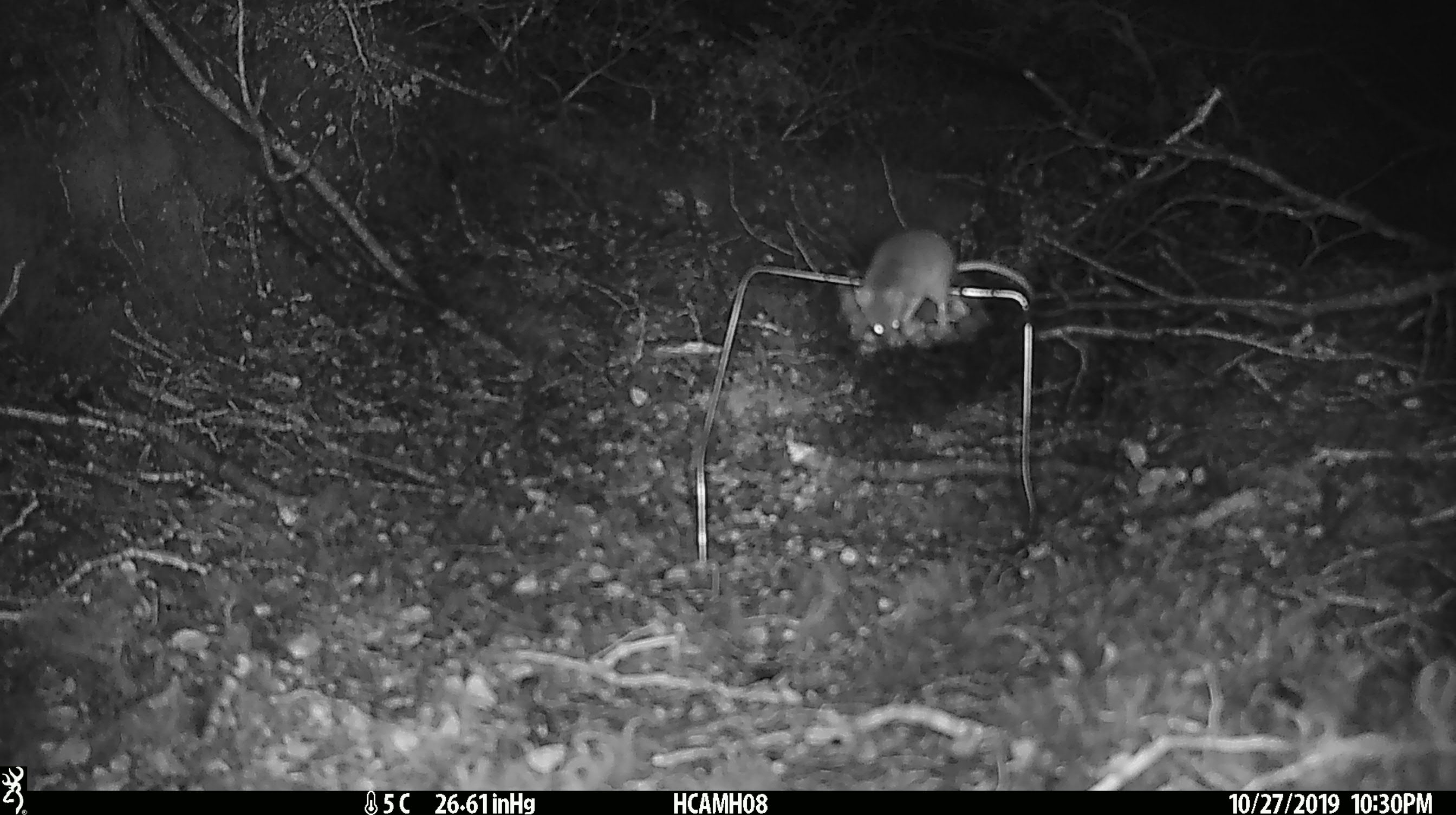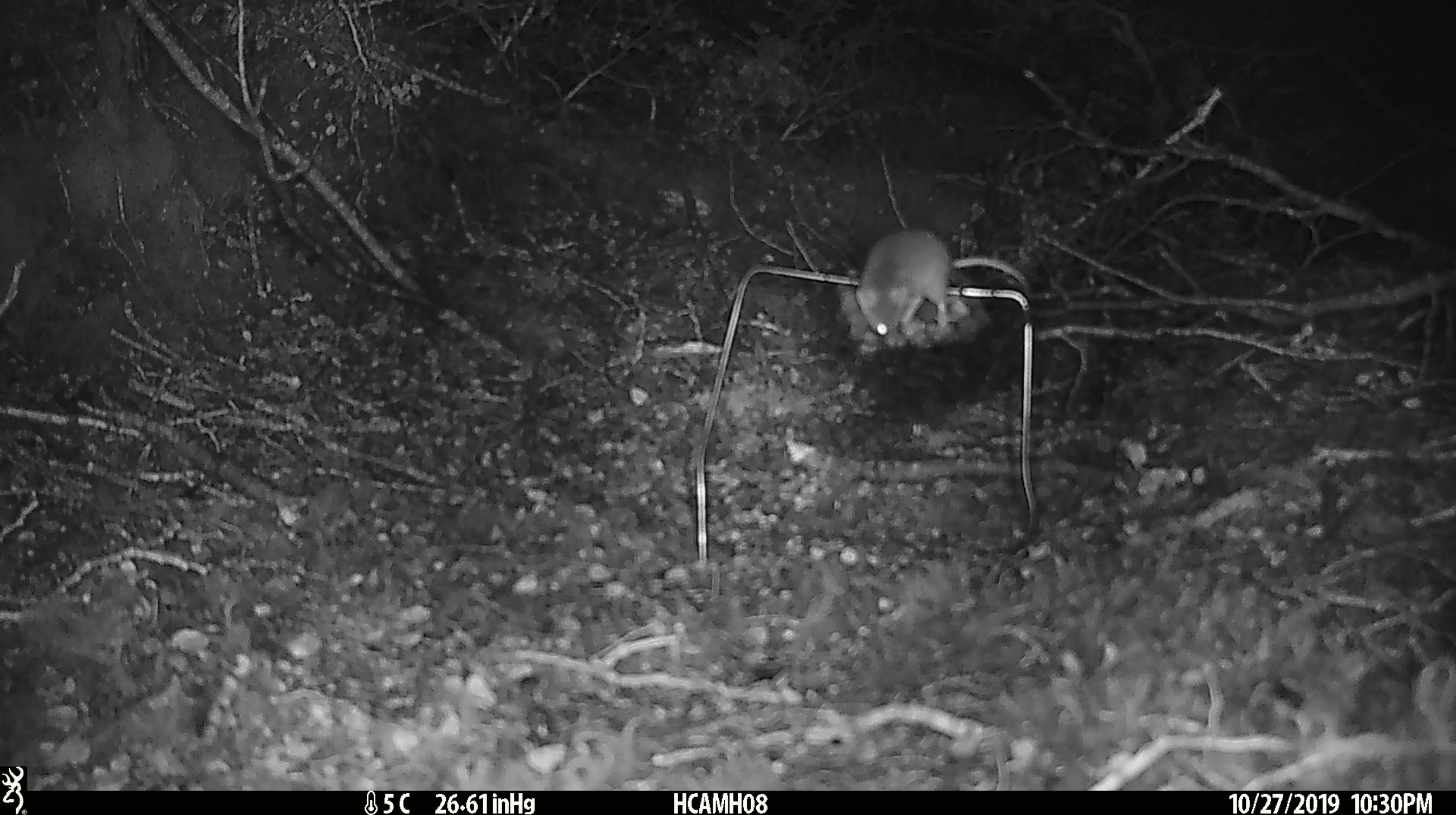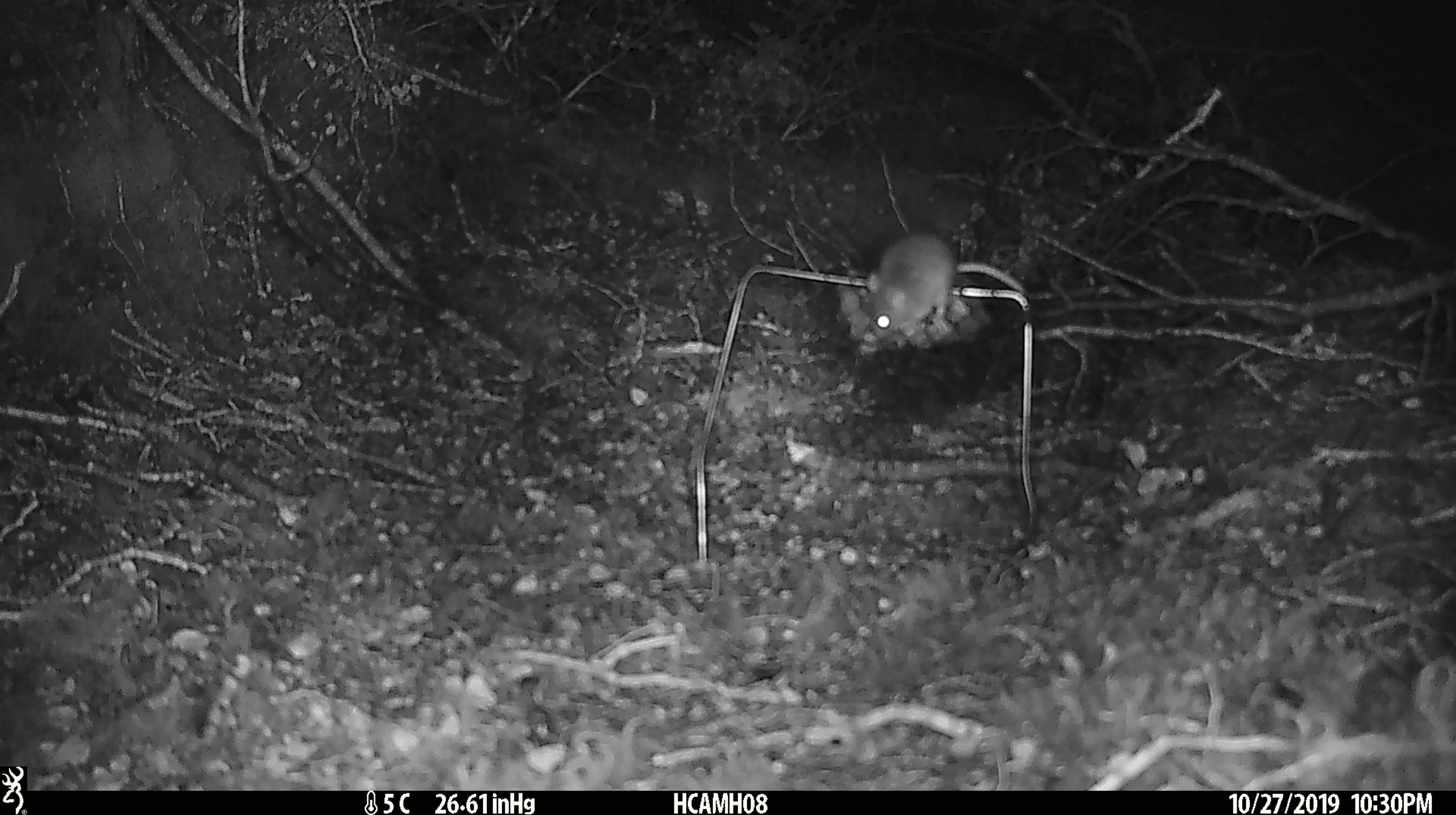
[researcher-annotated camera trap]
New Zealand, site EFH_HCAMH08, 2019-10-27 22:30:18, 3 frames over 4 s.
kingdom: Animalia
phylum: Chordata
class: Mammalia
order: Rodentia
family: Muridae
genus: Mus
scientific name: Mus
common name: mouse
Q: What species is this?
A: Mouse (Mus).